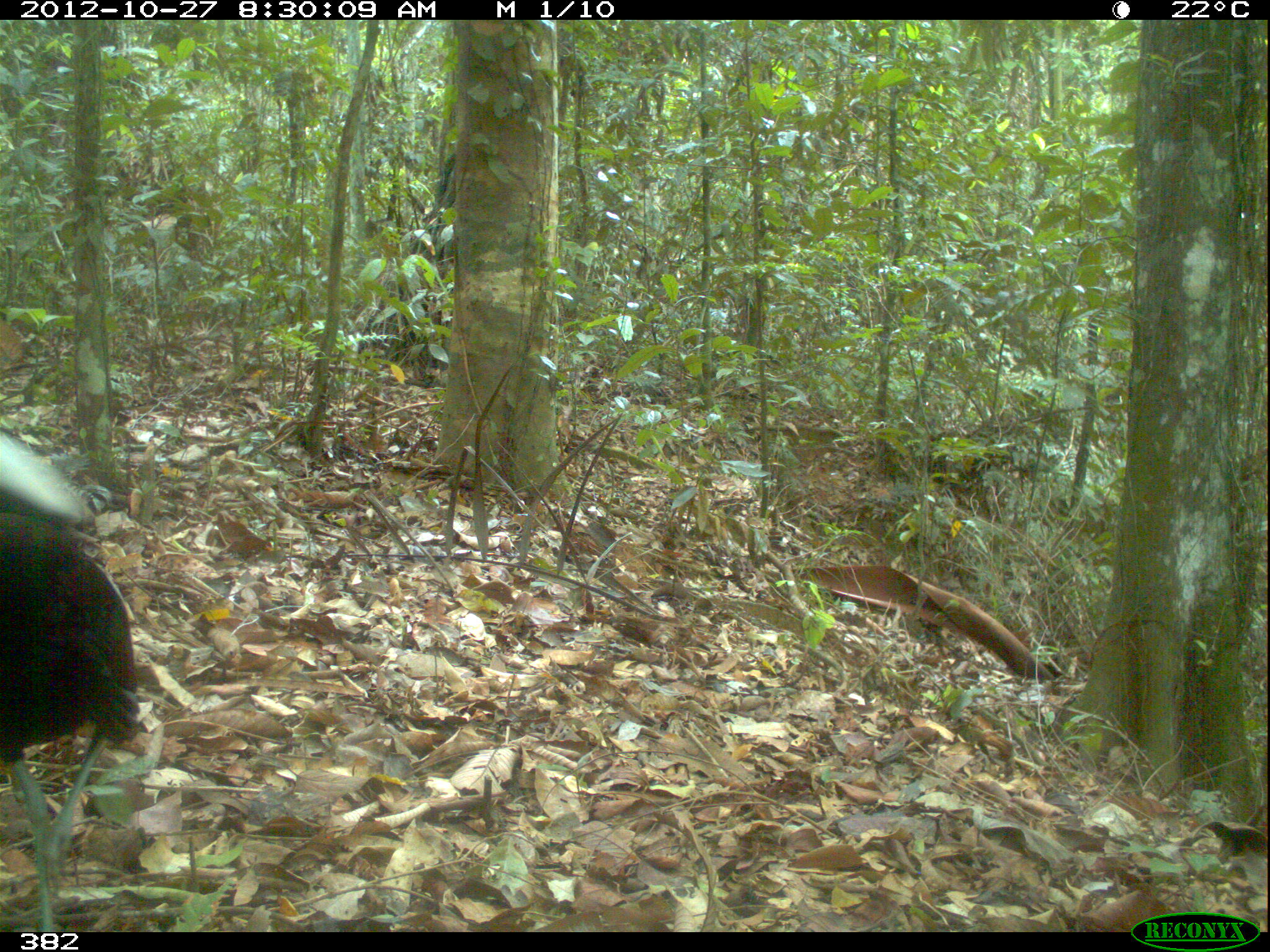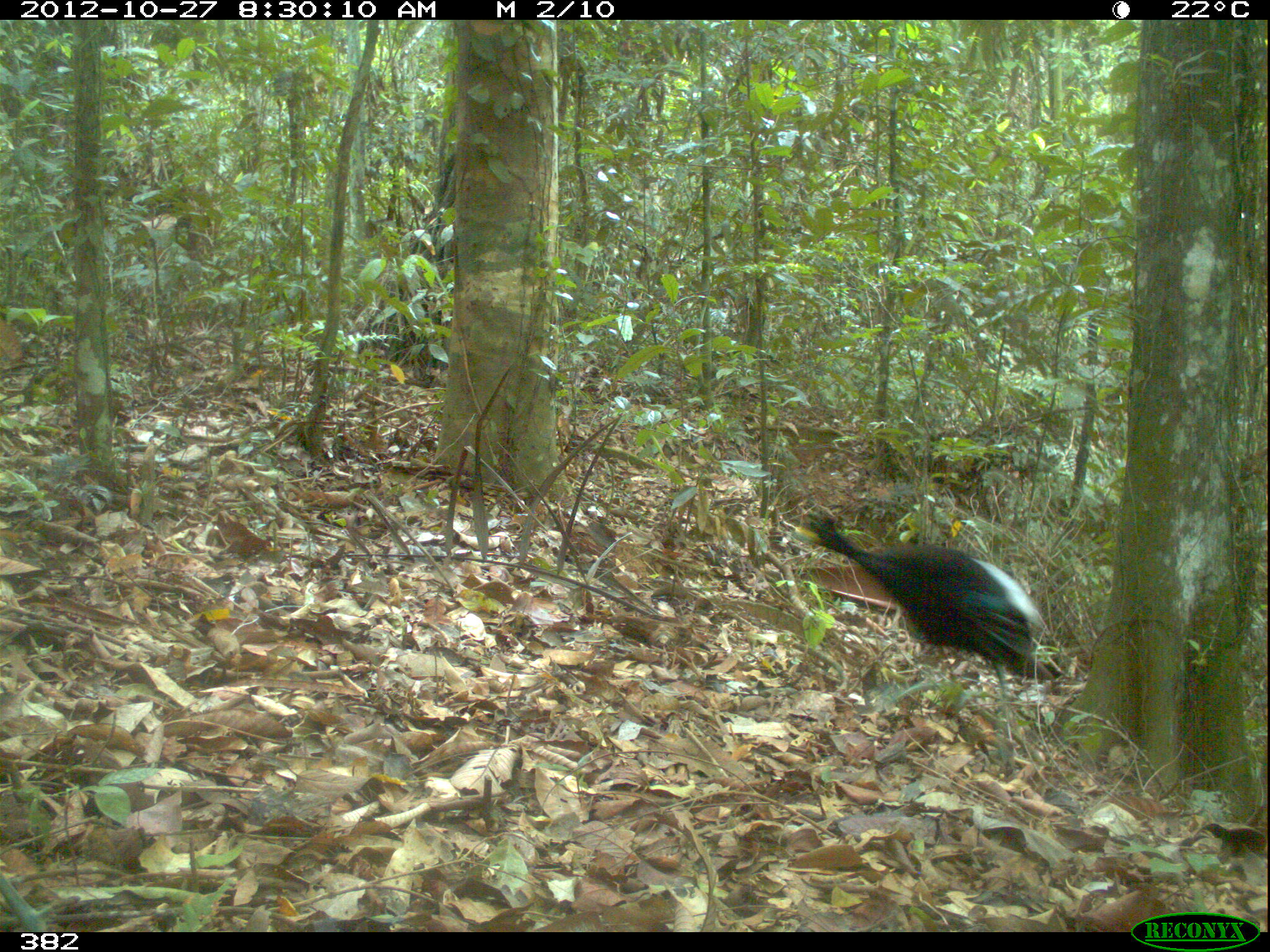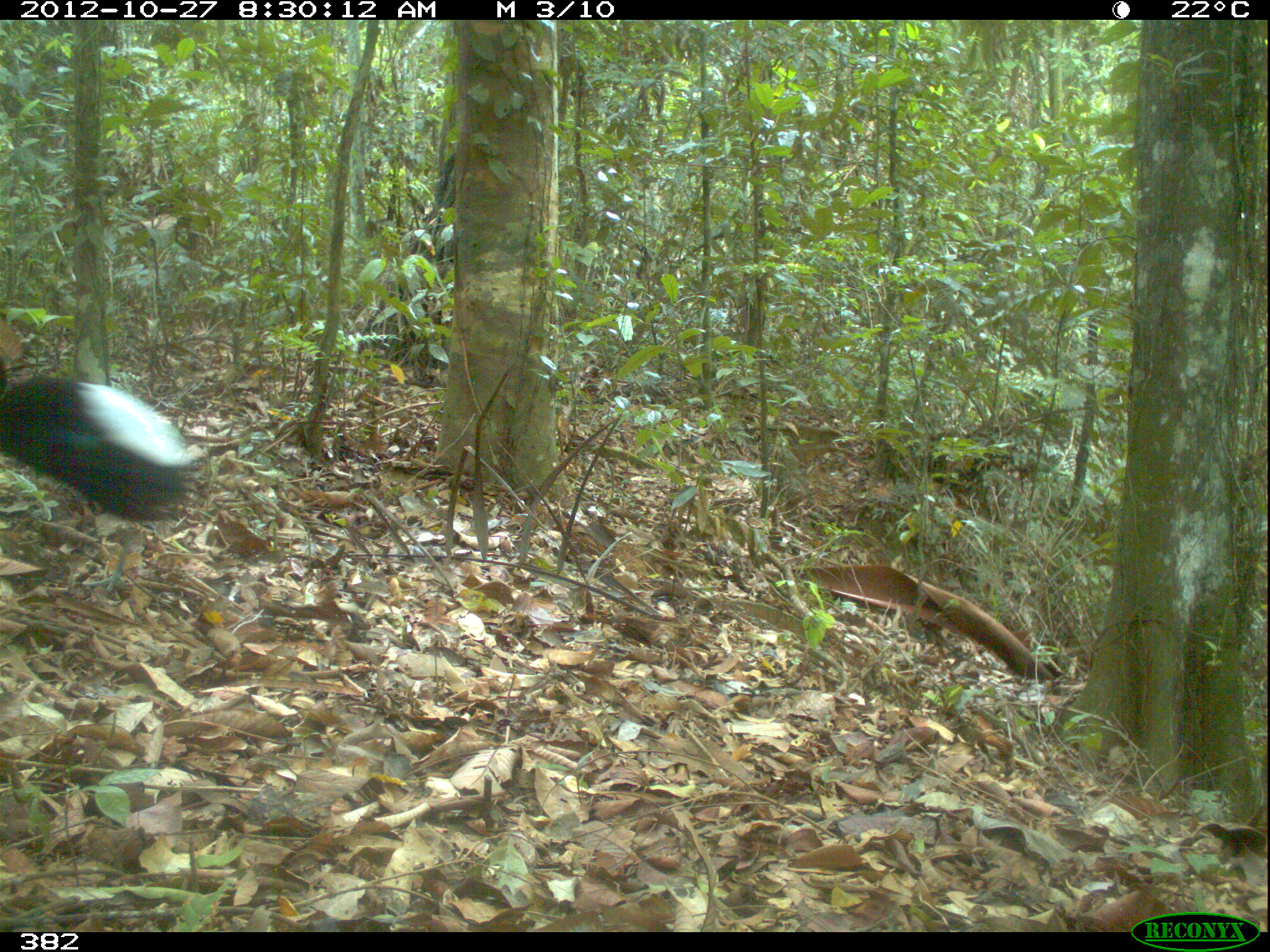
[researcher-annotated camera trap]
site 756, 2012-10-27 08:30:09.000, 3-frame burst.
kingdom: Animalia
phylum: Chordata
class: Aves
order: Gruiformes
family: Psophiidae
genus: Psophia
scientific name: Psophia leucoptera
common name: pale-winged trumpeter